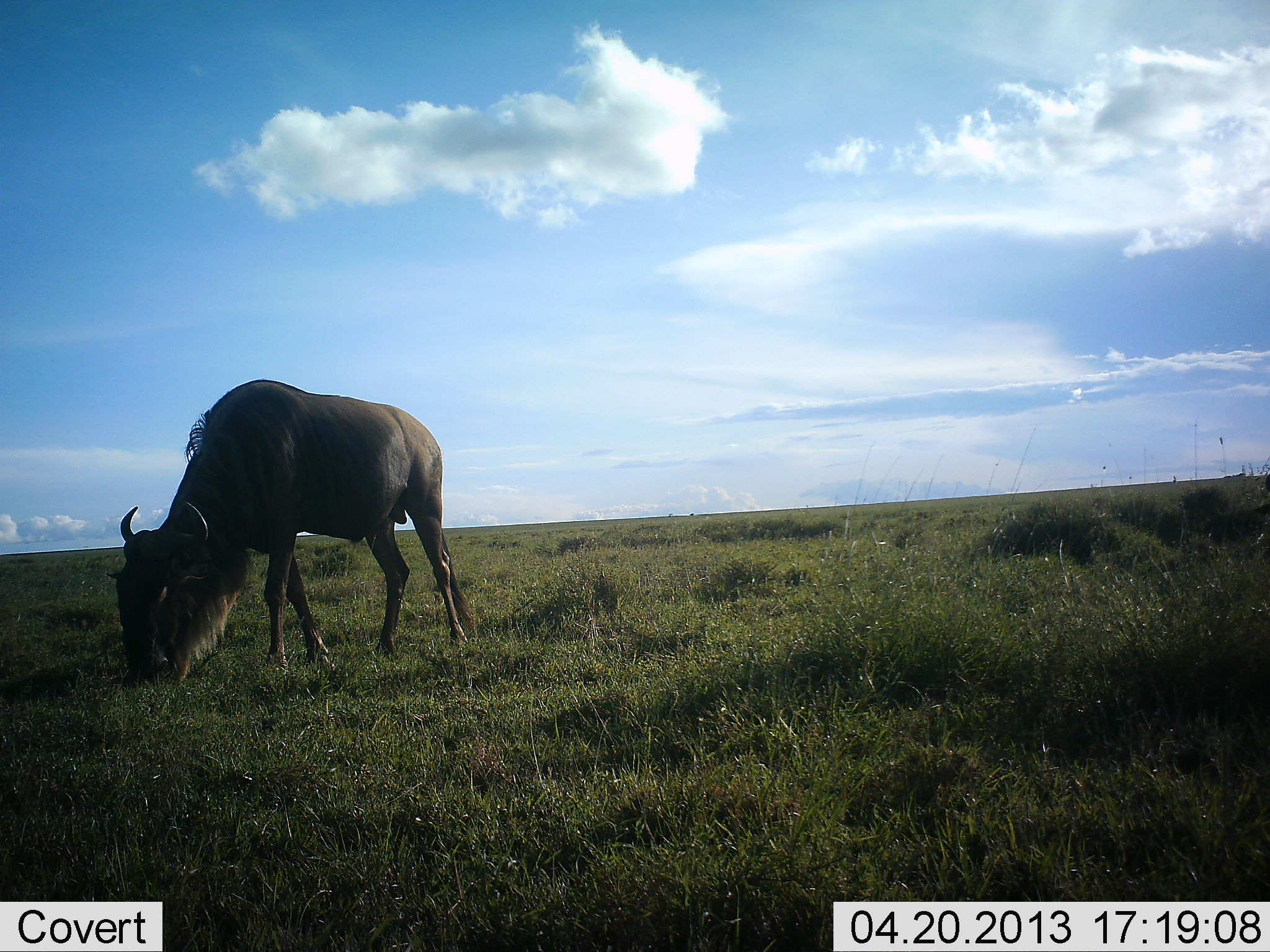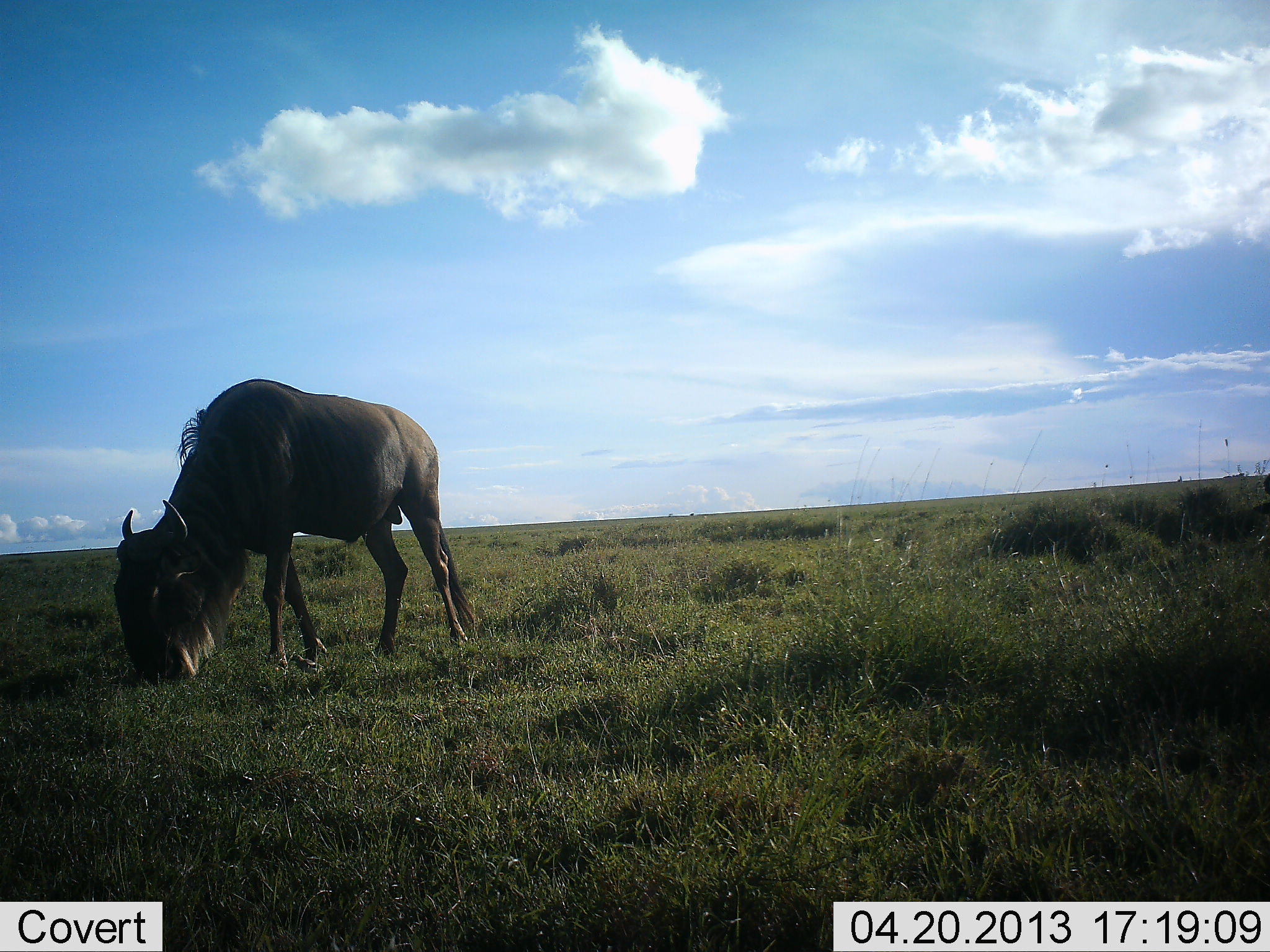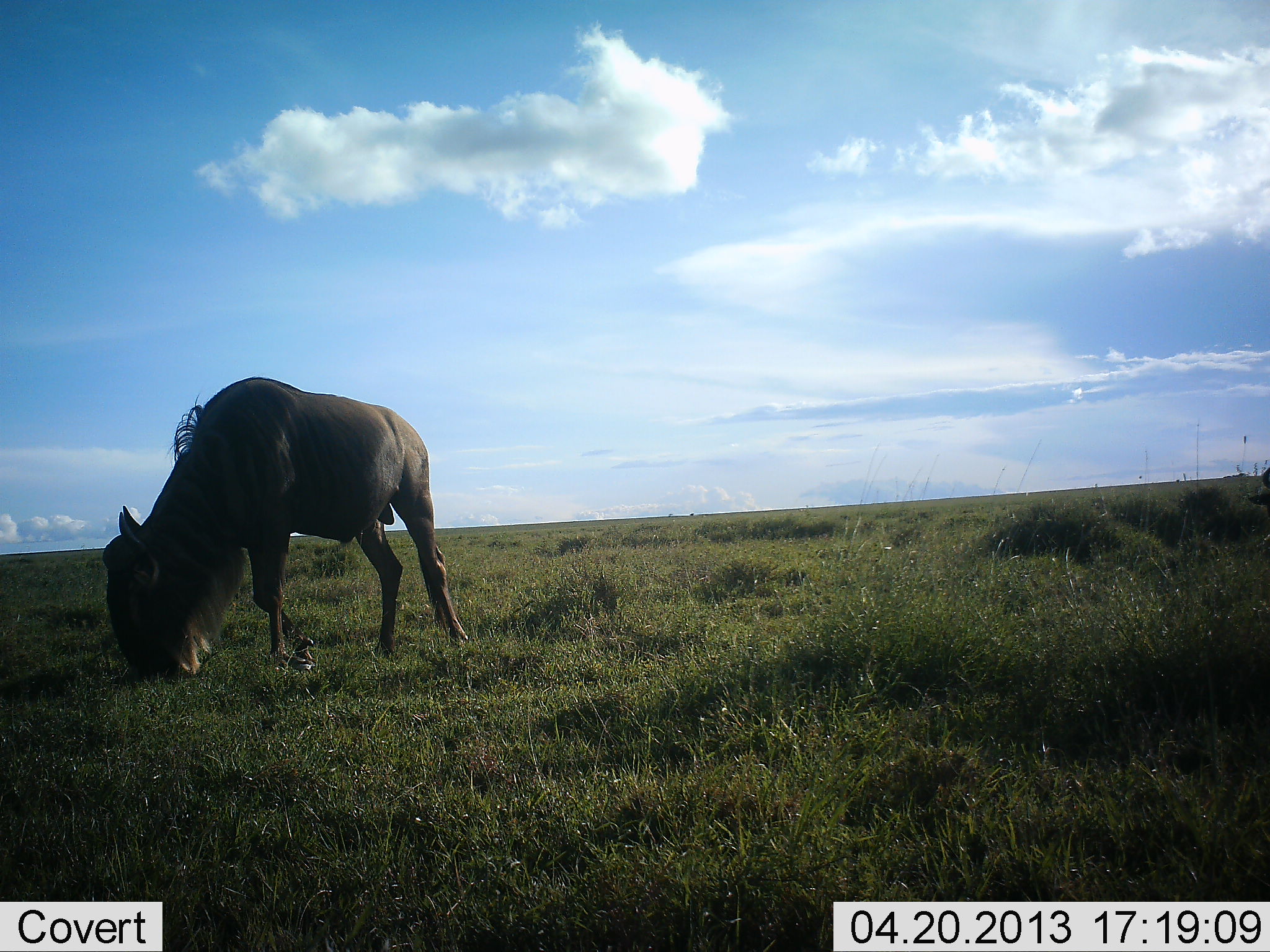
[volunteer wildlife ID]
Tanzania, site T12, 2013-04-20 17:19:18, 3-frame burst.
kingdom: Animalia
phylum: Chordata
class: Mammalia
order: Artiodactyla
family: Bovidae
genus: Connochaetes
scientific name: Connochaetes taurinus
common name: blue wildebeest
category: wildebeest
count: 1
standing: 19%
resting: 0%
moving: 3%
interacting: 0%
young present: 0%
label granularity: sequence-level